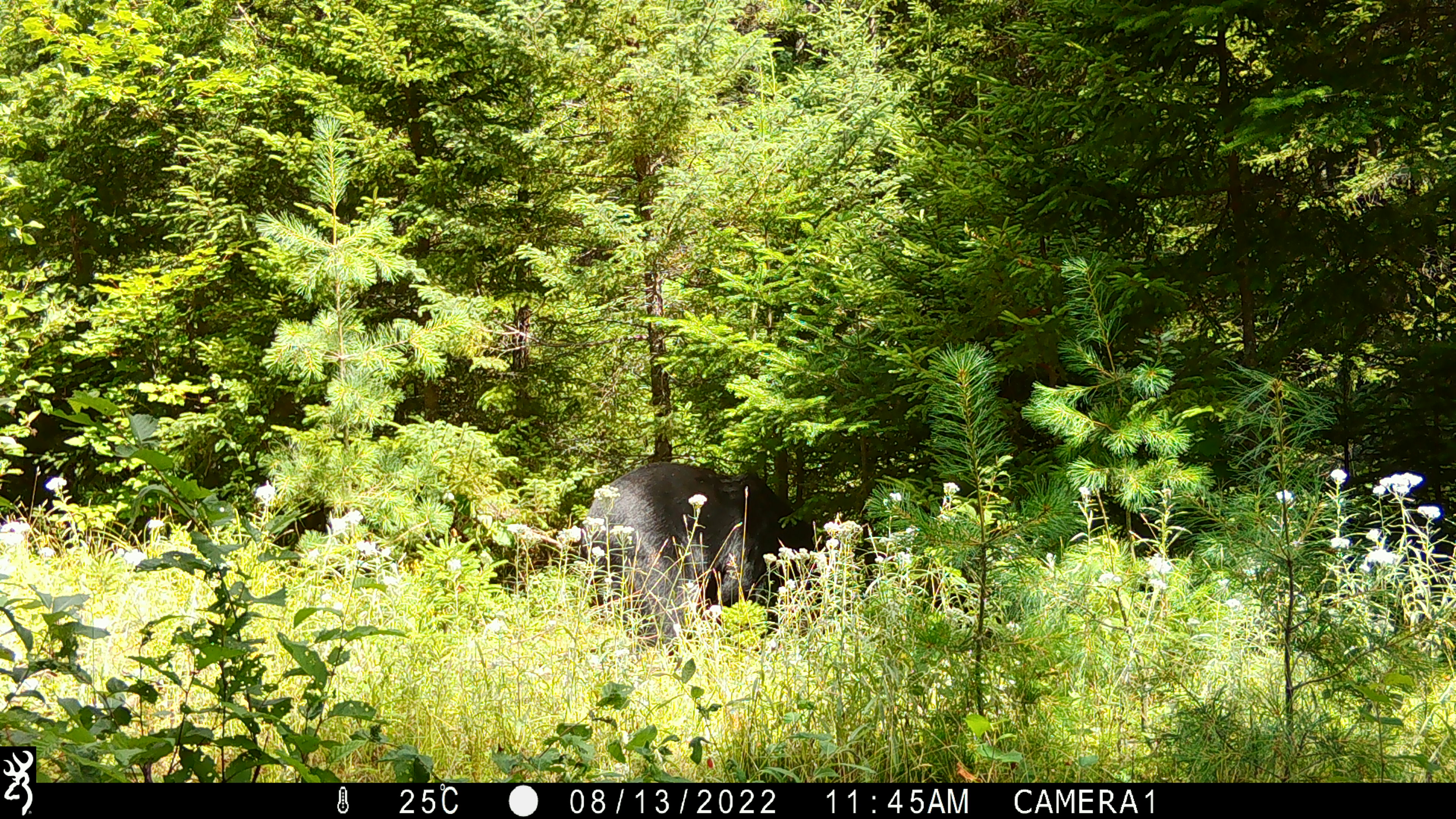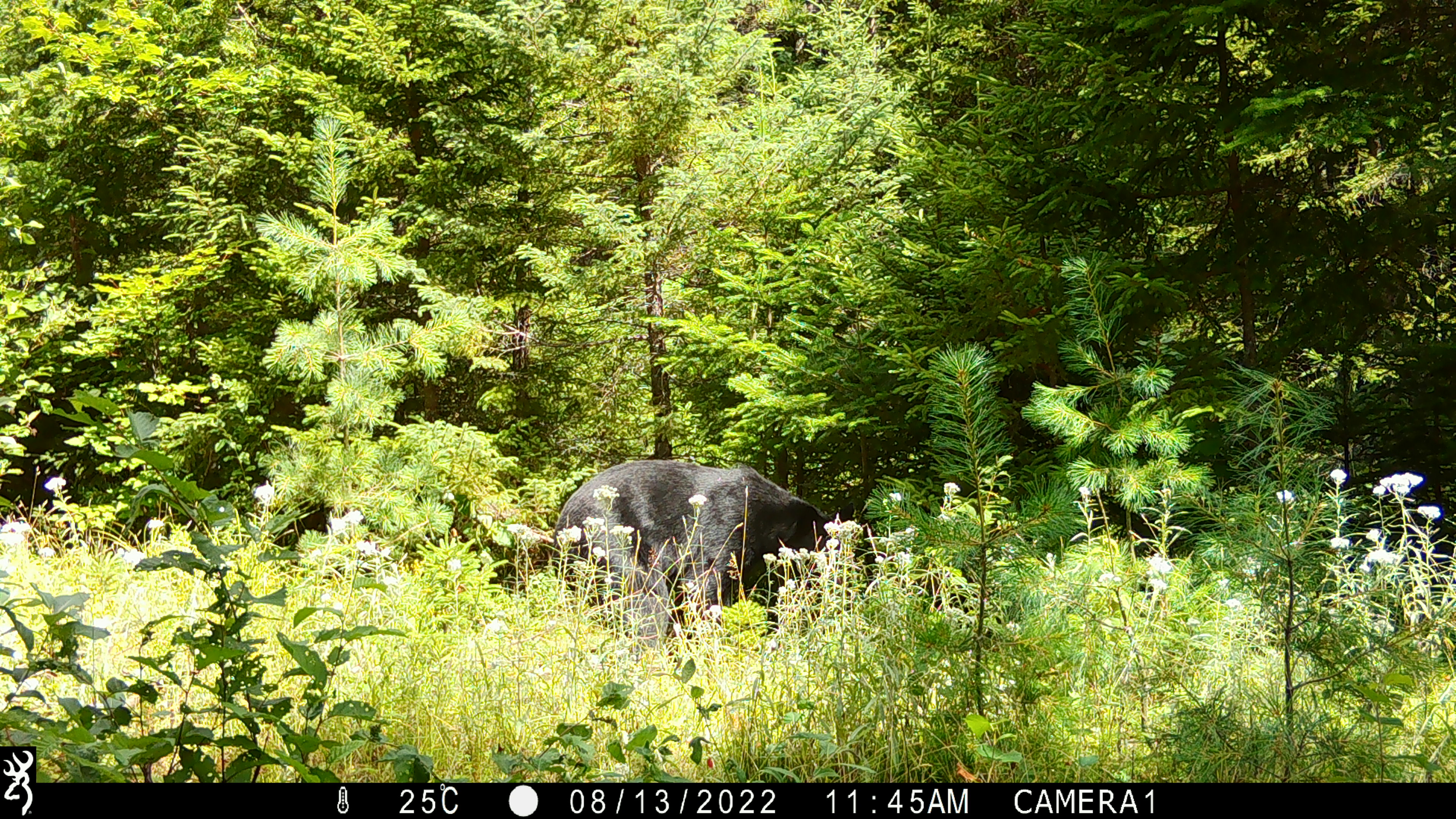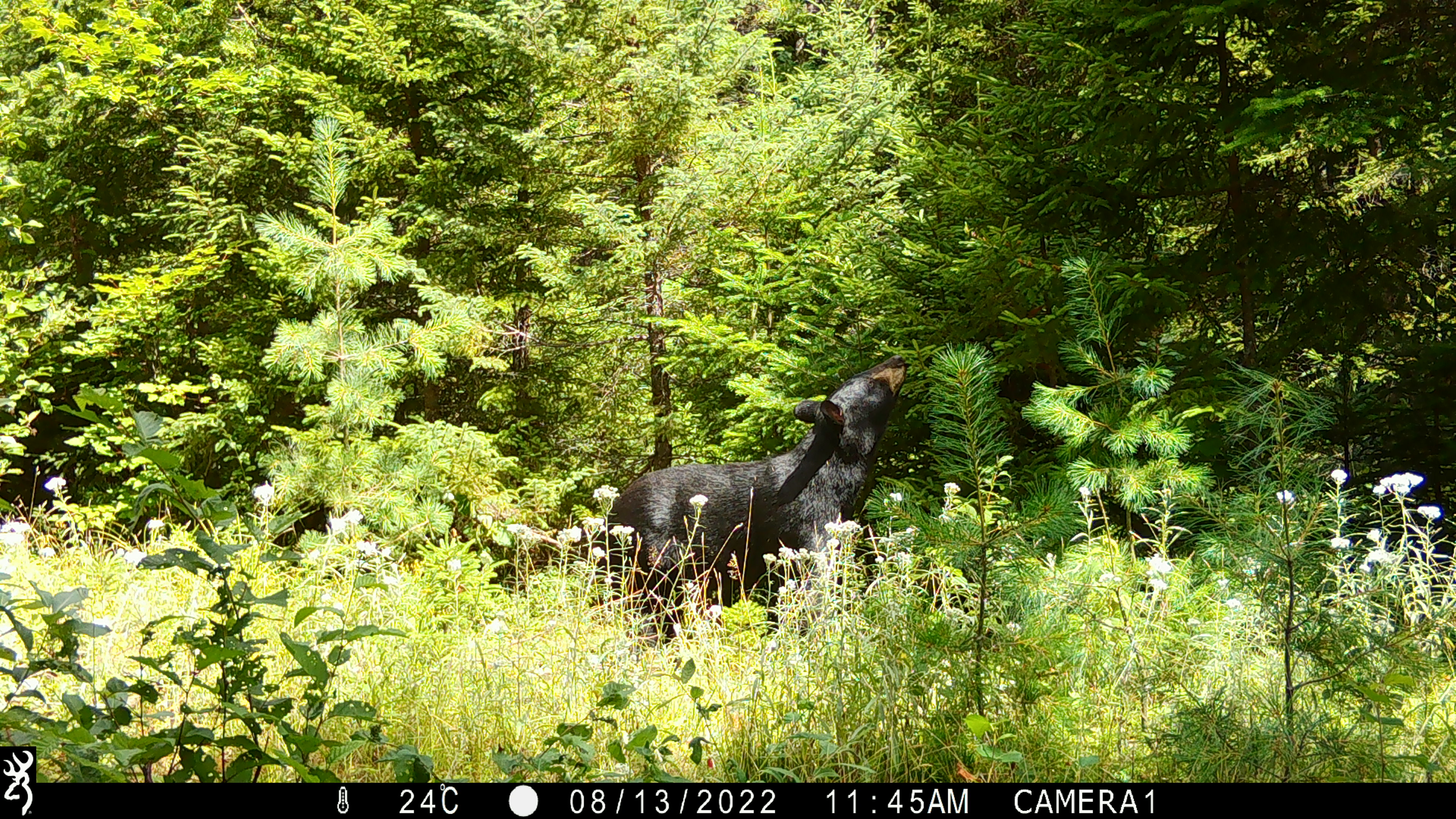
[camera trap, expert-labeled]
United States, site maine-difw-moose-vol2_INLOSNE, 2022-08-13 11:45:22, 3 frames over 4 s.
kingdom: Animalia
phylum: Chordata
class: Mammalia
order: Carnivora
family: Ursidae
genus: Ursus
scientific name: Ursus americanus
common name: black bear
Black bear (Ursus americanus).